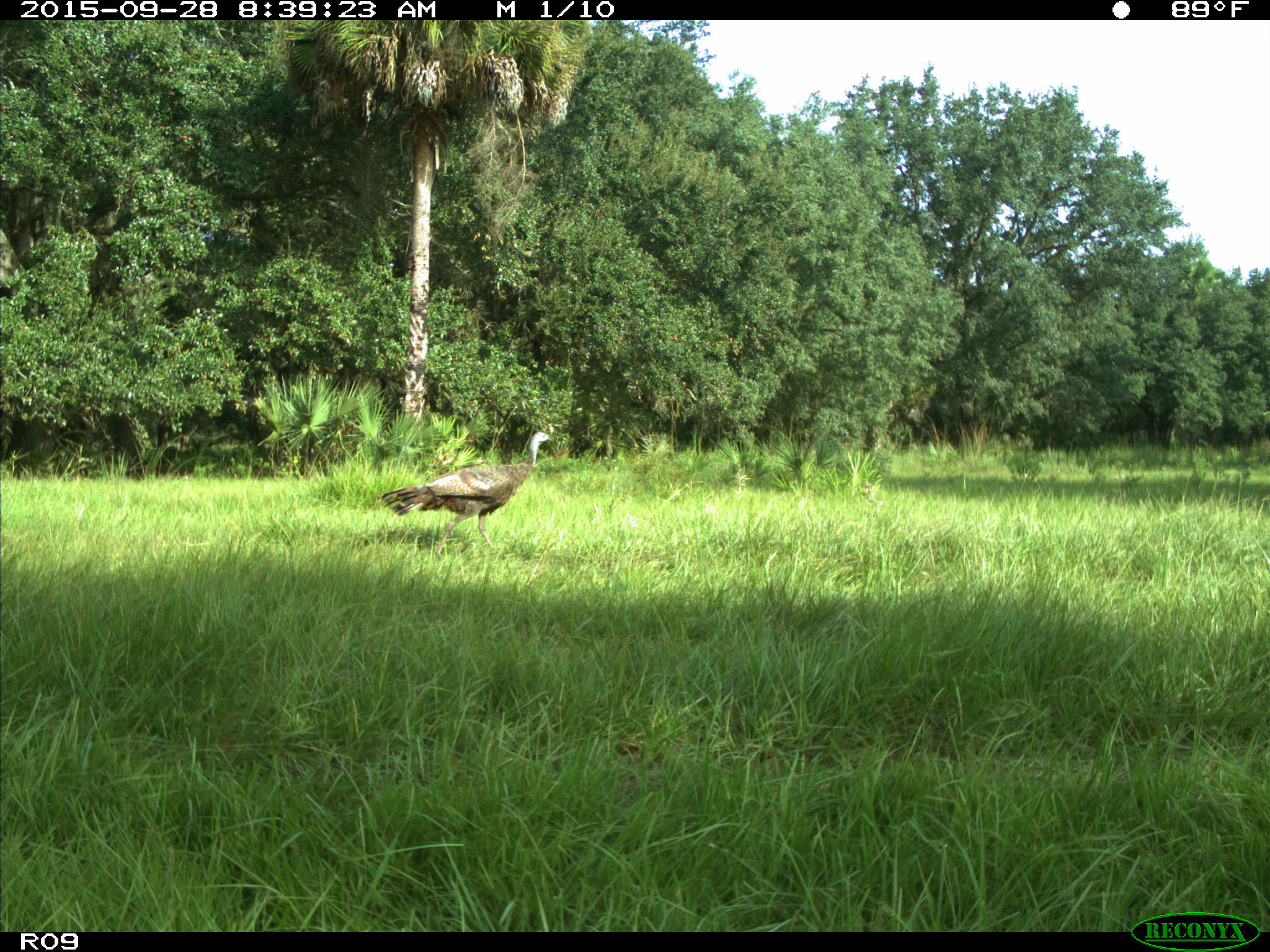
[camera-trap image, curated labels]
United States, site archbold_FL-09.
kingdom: Animalia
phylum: Chordata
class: Aves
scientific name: Aves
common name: birds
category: unidentified bird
Unidentified bird (birds) (Aves).